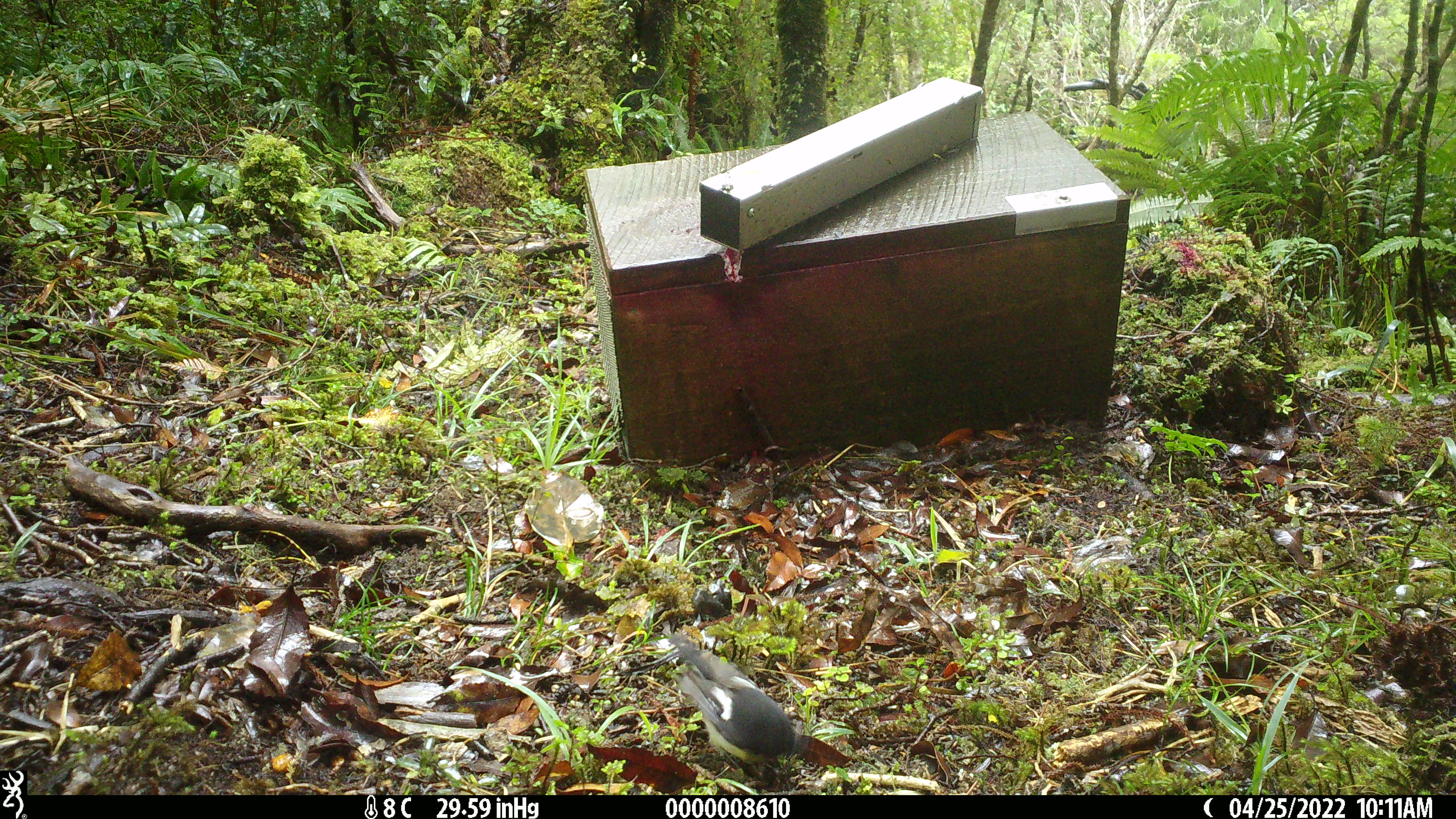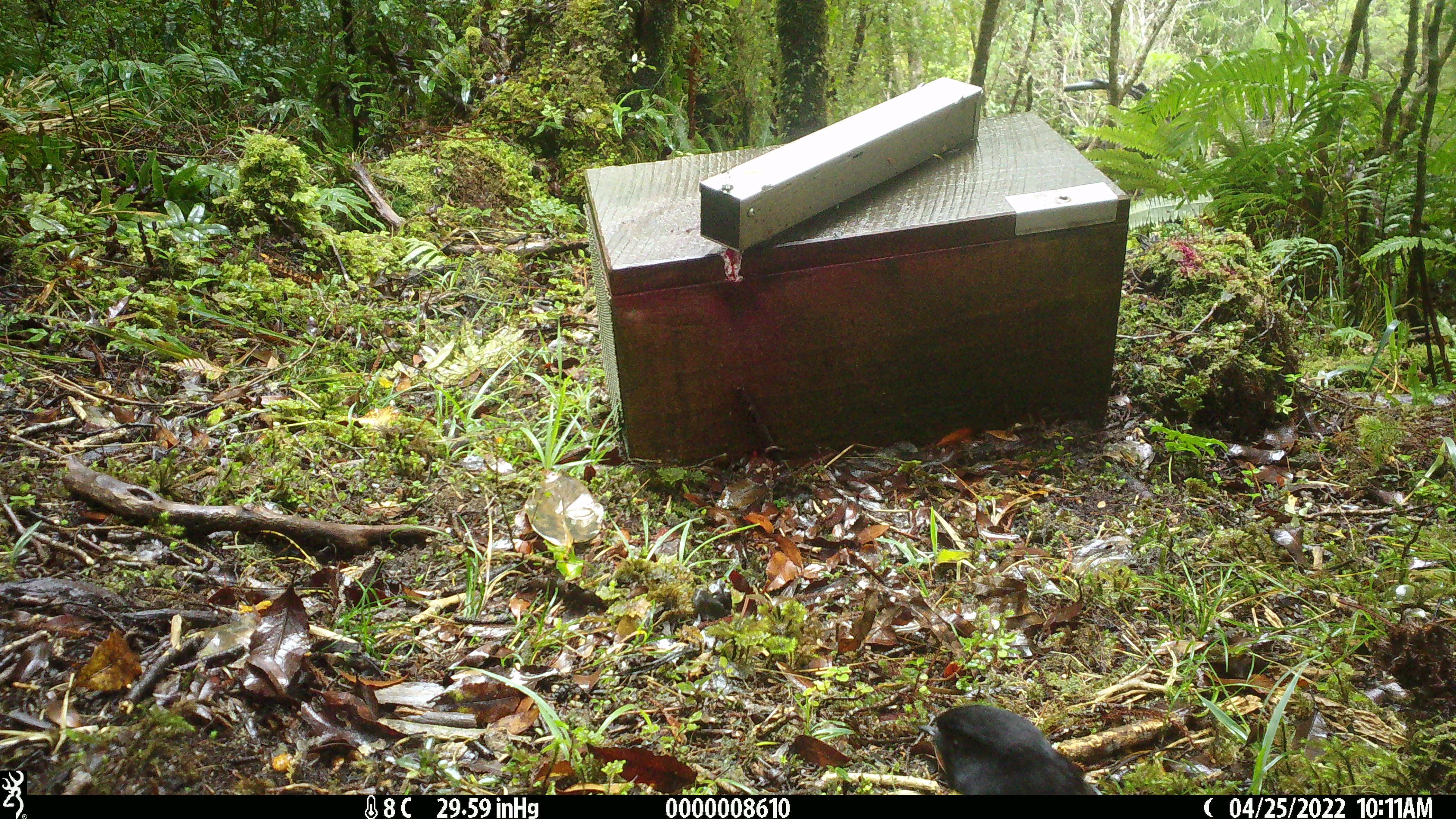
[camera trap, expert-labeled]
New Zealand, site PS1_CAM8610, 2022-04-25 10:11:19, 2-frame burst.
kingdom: Animalia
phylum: Chordata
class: Aves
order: Passeriformes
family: Petroicidae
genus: Petroica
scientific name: Petroica macrocephala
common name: tomtit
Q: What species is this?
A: Tomtit (Petroica macrocephala).